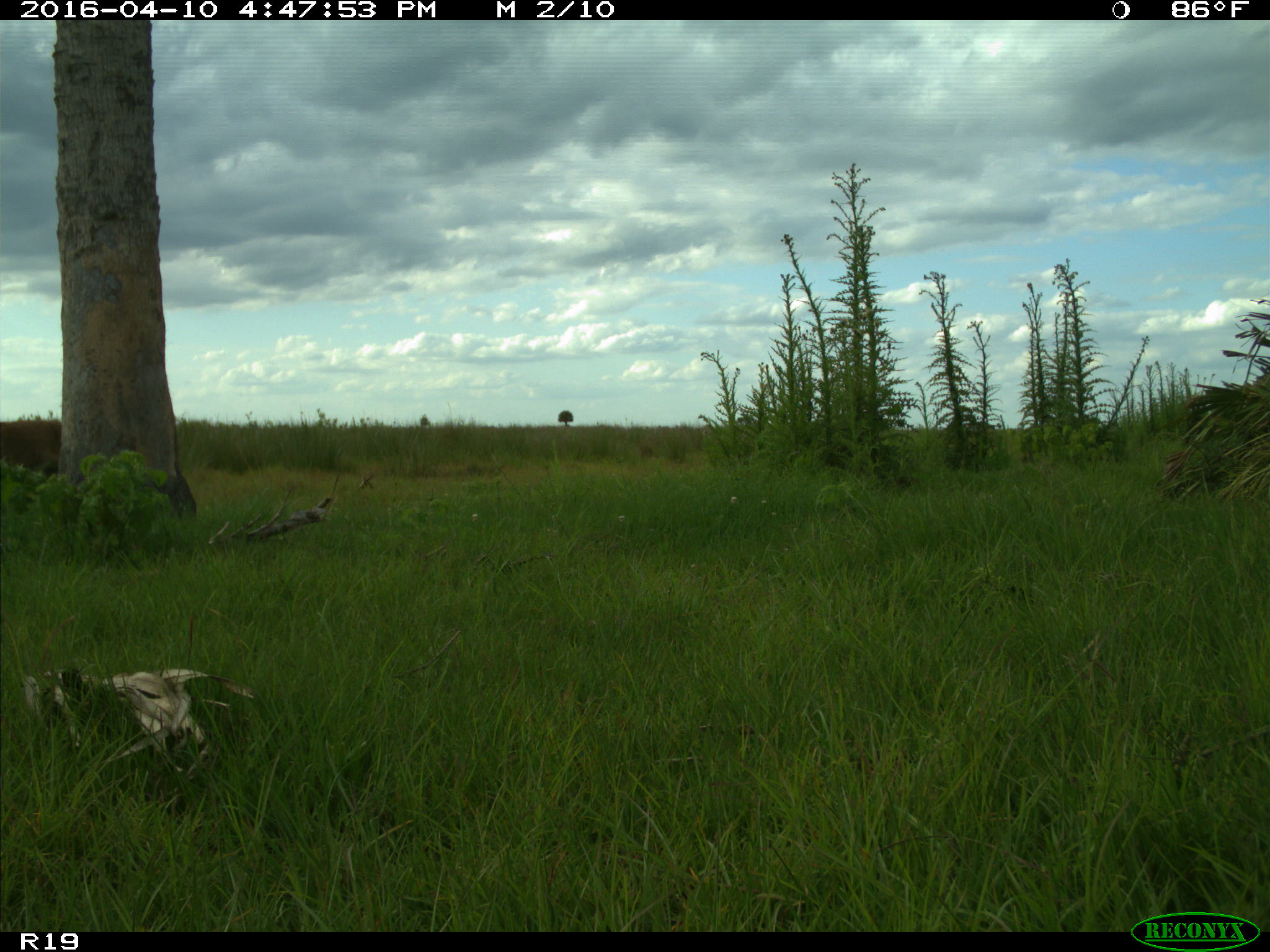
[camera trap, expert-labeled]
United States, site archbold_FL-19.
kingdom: Animalia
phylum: Chordata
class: Mammalia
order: Artiodactyla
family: Cervidae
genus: Odocoileus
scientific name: Odocoileus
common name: deer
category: unidentified deer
Unidentified deer (deer) (Odocoileus).